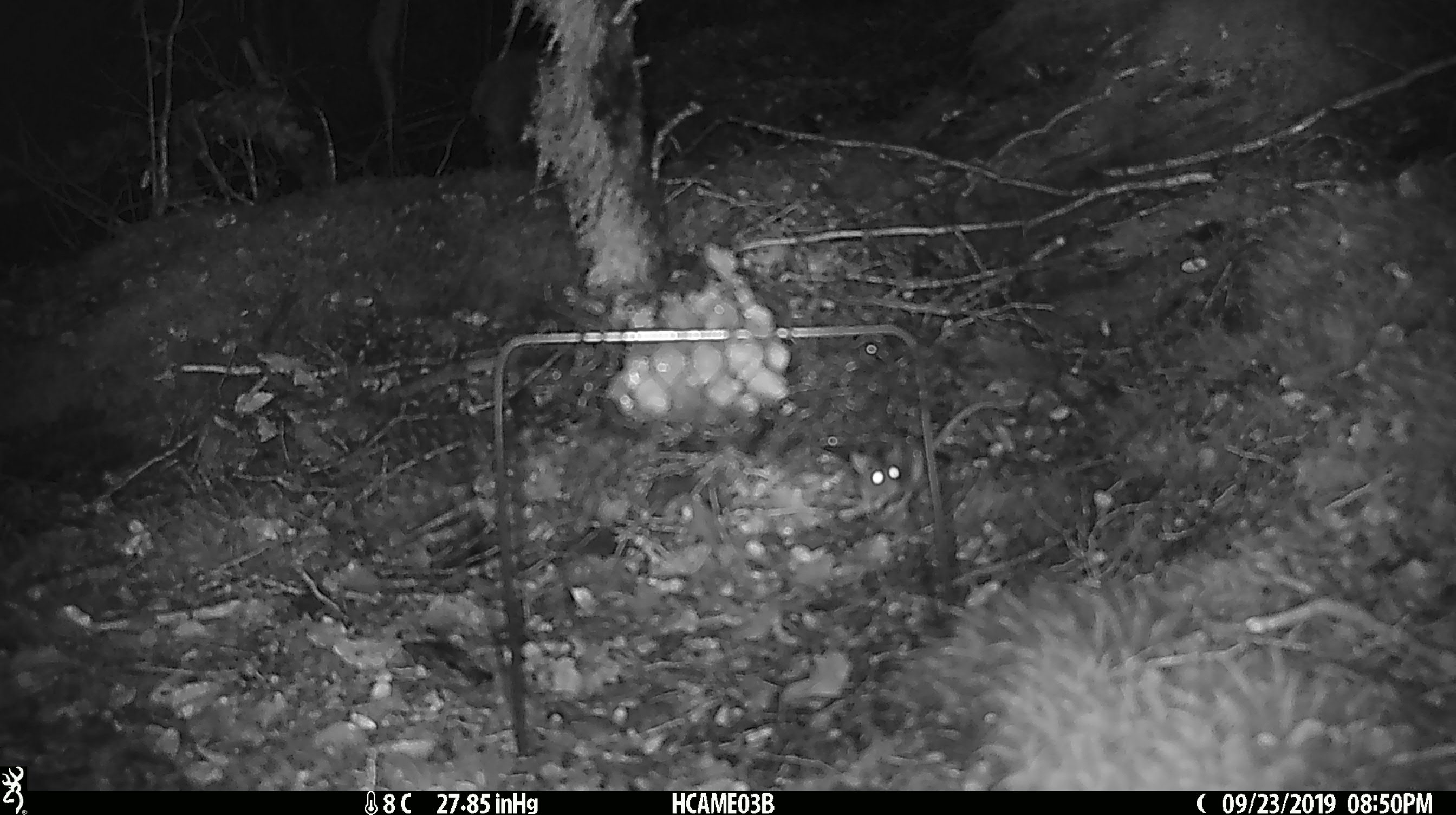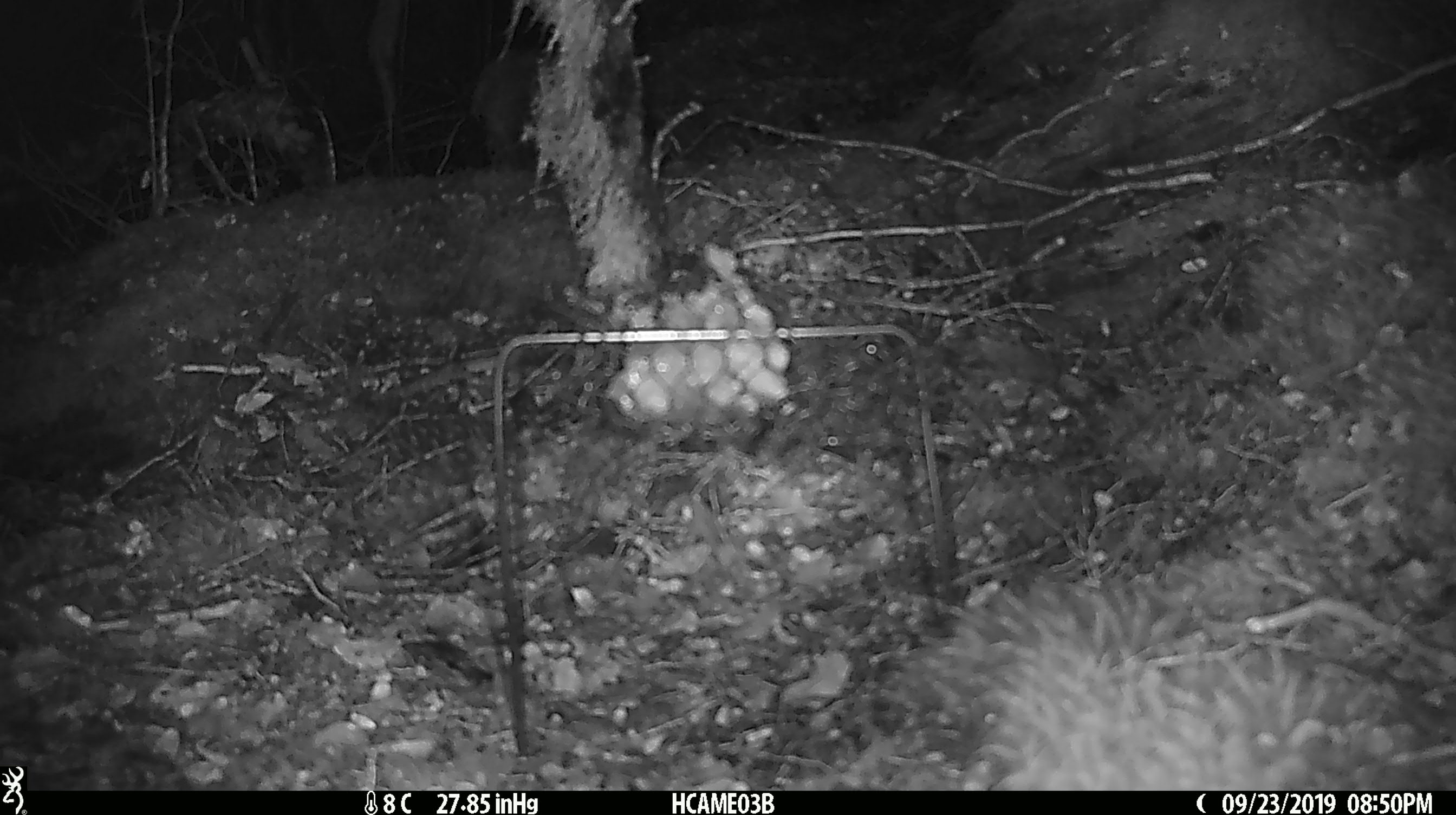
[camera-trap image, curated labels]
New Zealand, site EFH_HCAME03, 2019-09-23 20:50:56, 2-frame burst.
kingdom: Animalia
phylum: Chordata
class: Mammalia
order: Rodentia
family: Muridae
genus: Mus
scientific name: Mus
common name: mouse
Mouse (Mus).